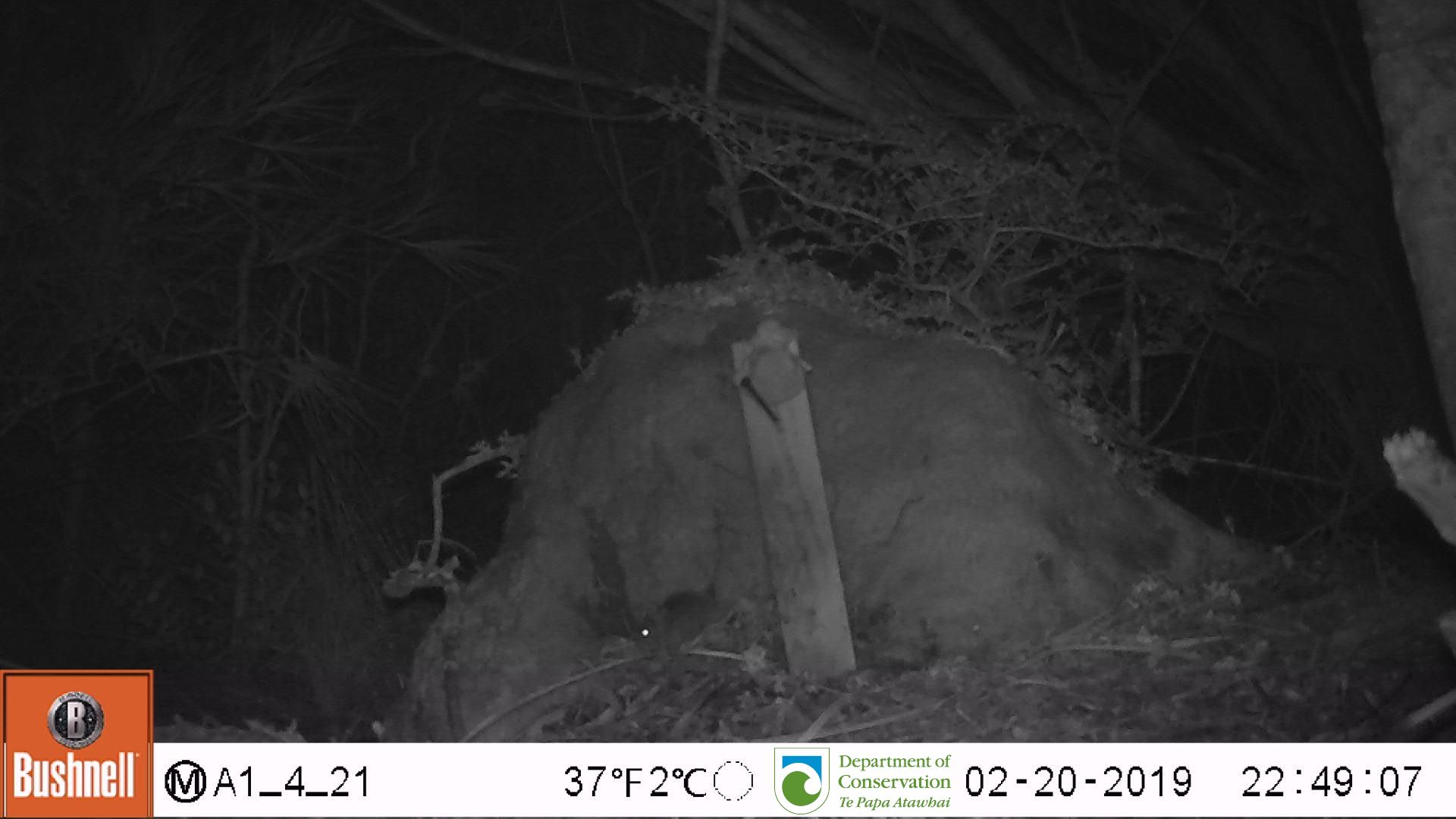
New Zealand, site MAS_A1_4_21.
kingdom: Animalia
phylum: Chordata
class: Mammalia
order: Rodentia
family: Muridae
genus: Mus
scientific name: Mus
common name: mouse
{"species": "mouse (Mus)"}